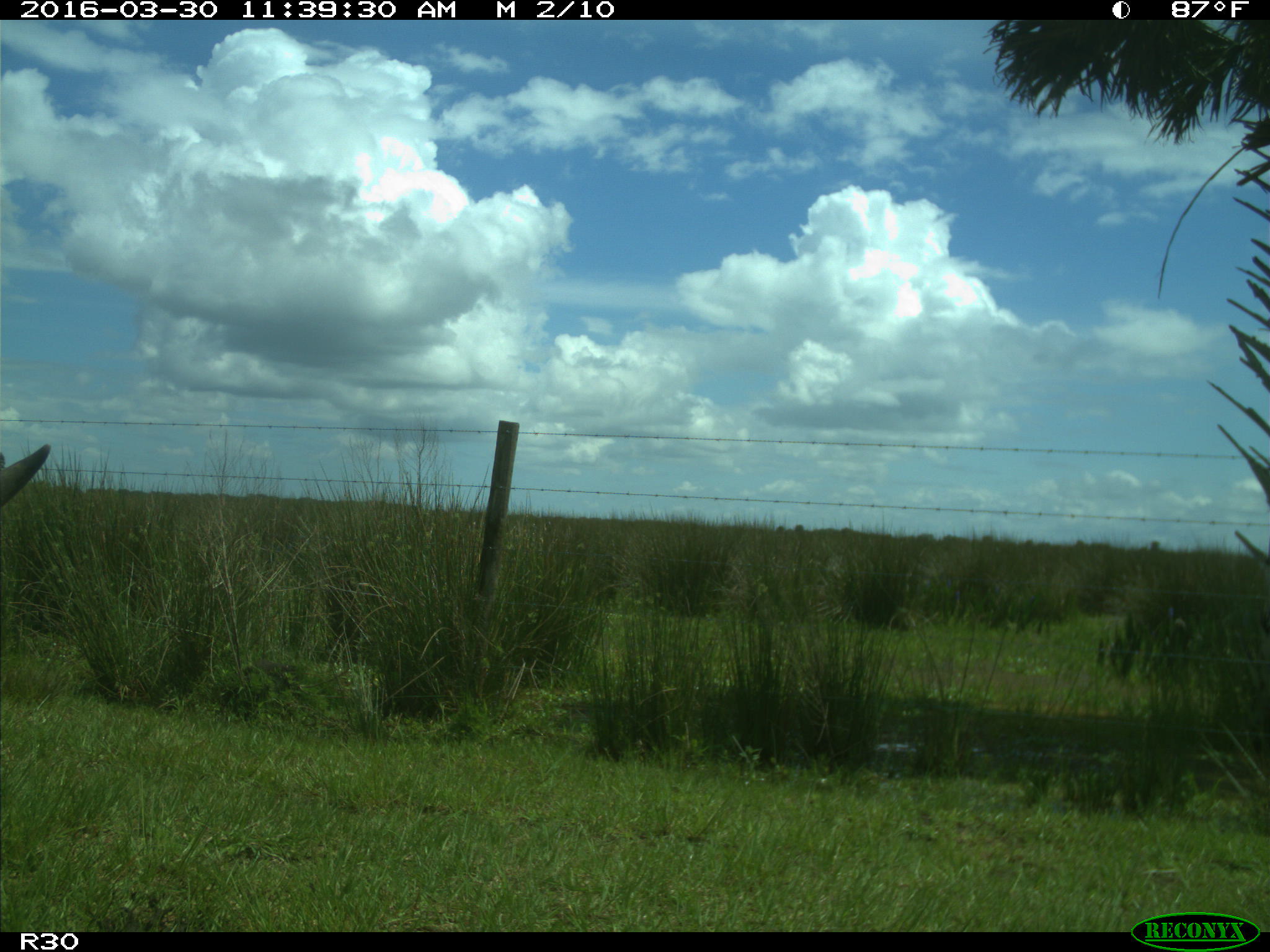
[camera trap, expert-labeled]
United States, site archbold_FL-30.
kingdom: Animalia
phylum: Chordata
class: Mammalia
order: Artiodactyla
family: Bovidae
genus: Bos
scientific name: Bos taurus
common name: domestic cow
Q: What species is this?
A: Bos taurus (domestic cow).